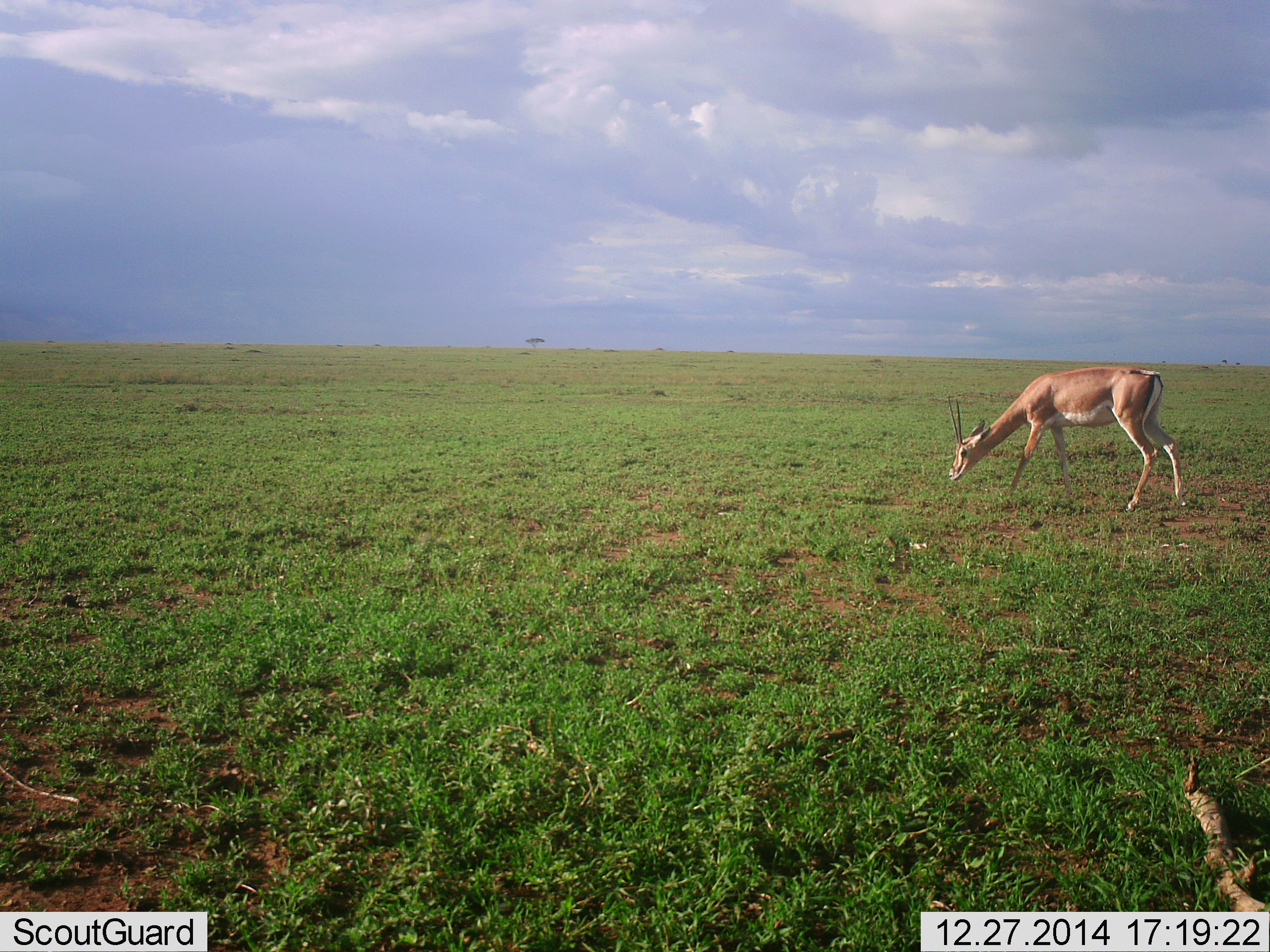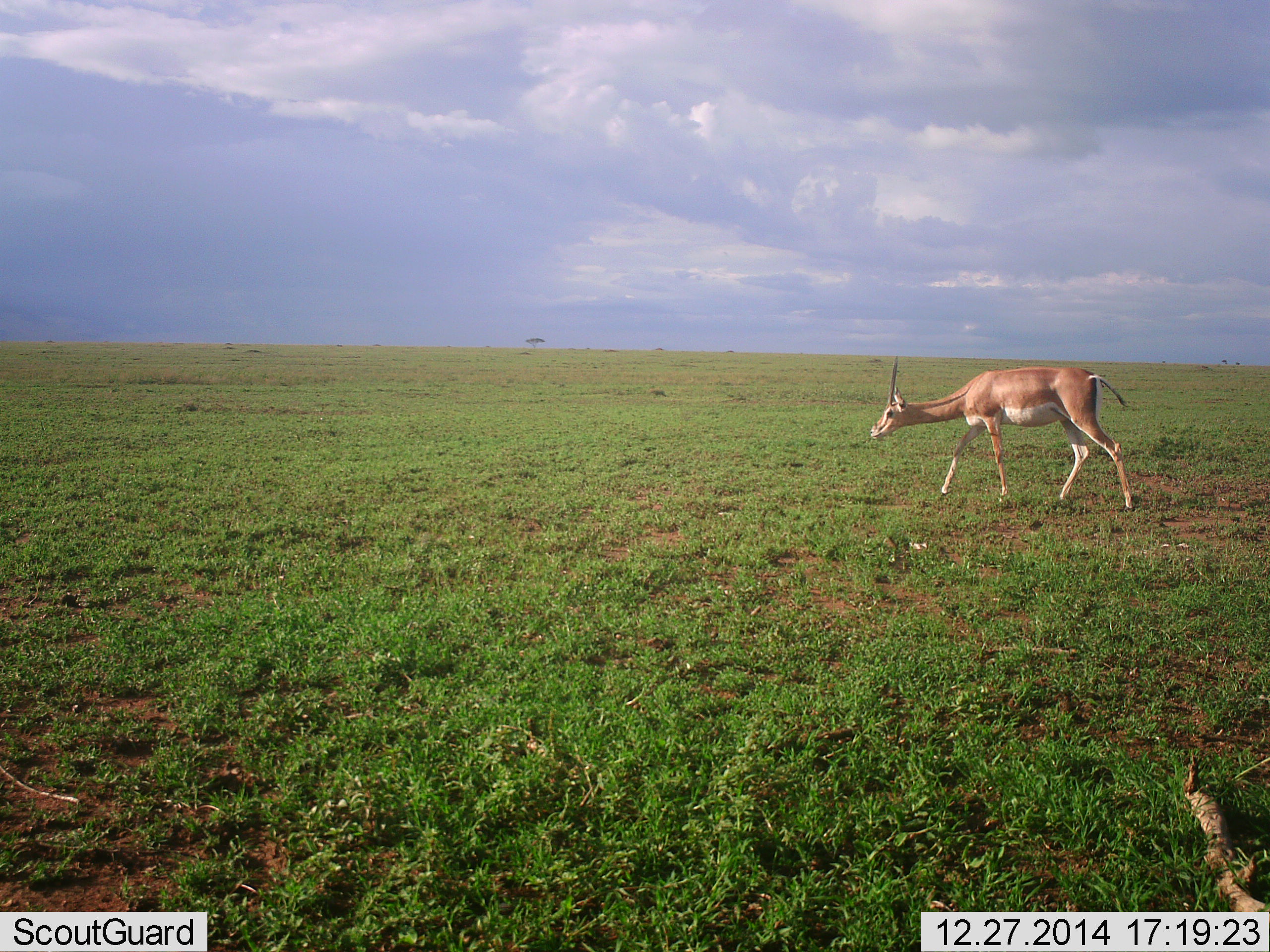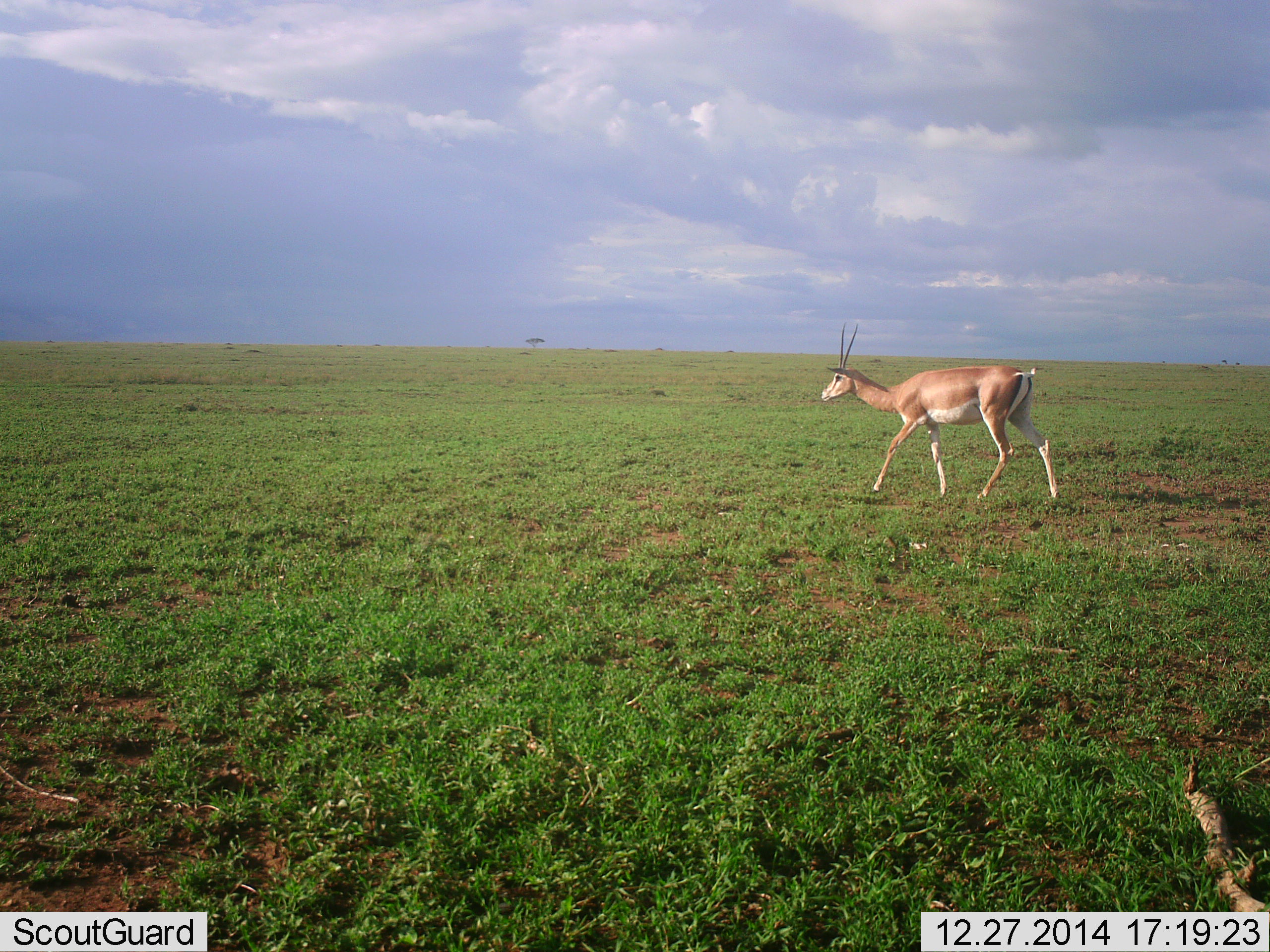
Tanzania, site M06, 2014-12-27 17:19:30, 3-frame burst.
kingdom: Animalia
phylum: Chordata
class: Mammalia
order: Artiodactyla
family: Bovidae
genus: Nanger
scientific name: Nanger granti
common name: grant's gazelle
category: gazellegrants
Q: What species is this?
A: Gazellegrants (grant's gazelle) (Nanger granti).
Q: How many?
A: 1.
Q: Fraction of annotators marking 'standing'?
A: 0%.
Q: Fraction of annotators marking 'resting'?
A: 0%.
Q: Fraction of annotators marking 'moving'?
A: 100%.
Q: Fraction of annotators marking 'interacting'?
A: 0%.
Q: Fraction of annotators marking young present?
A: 0%.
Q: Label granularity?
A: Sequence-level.